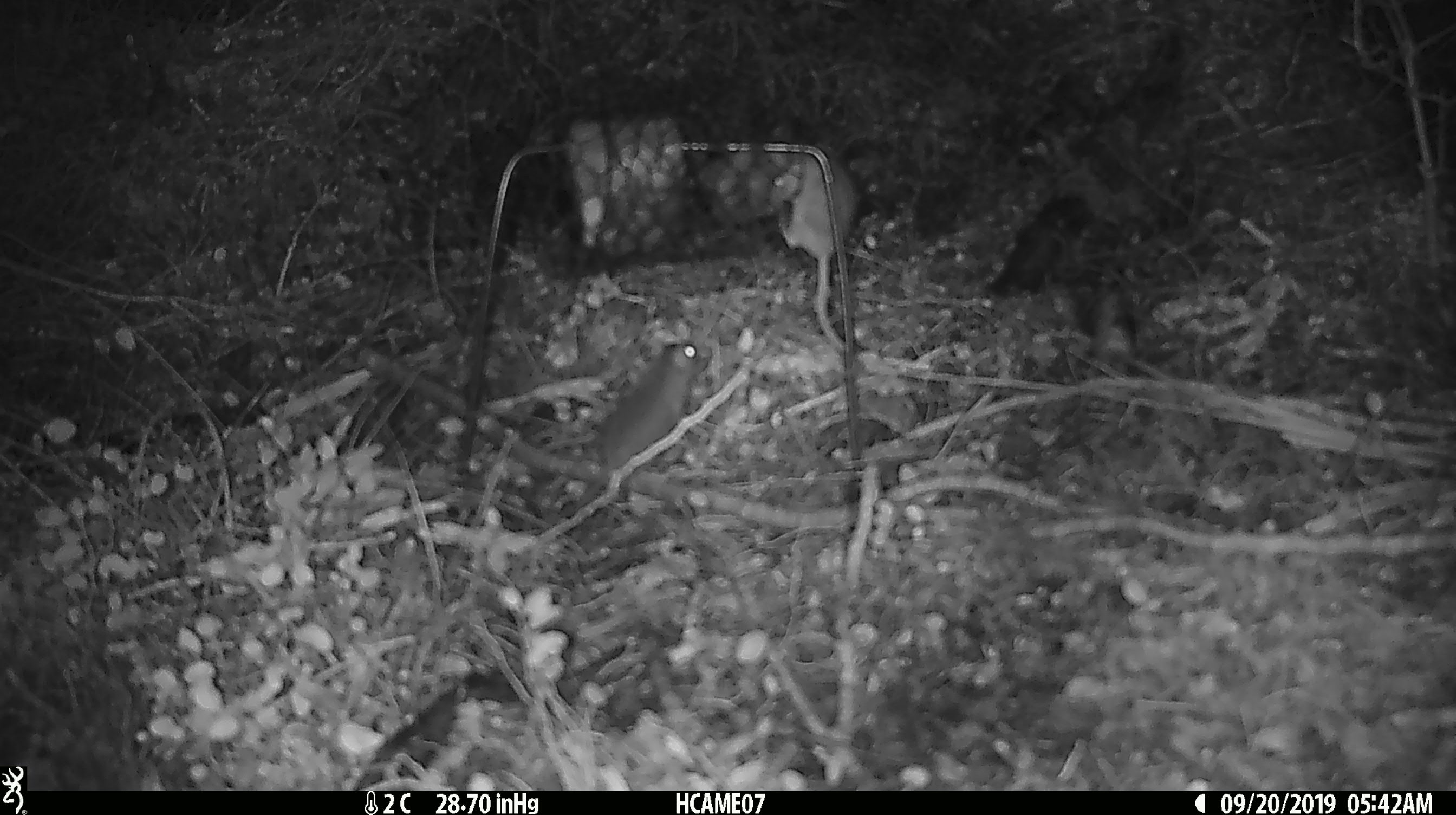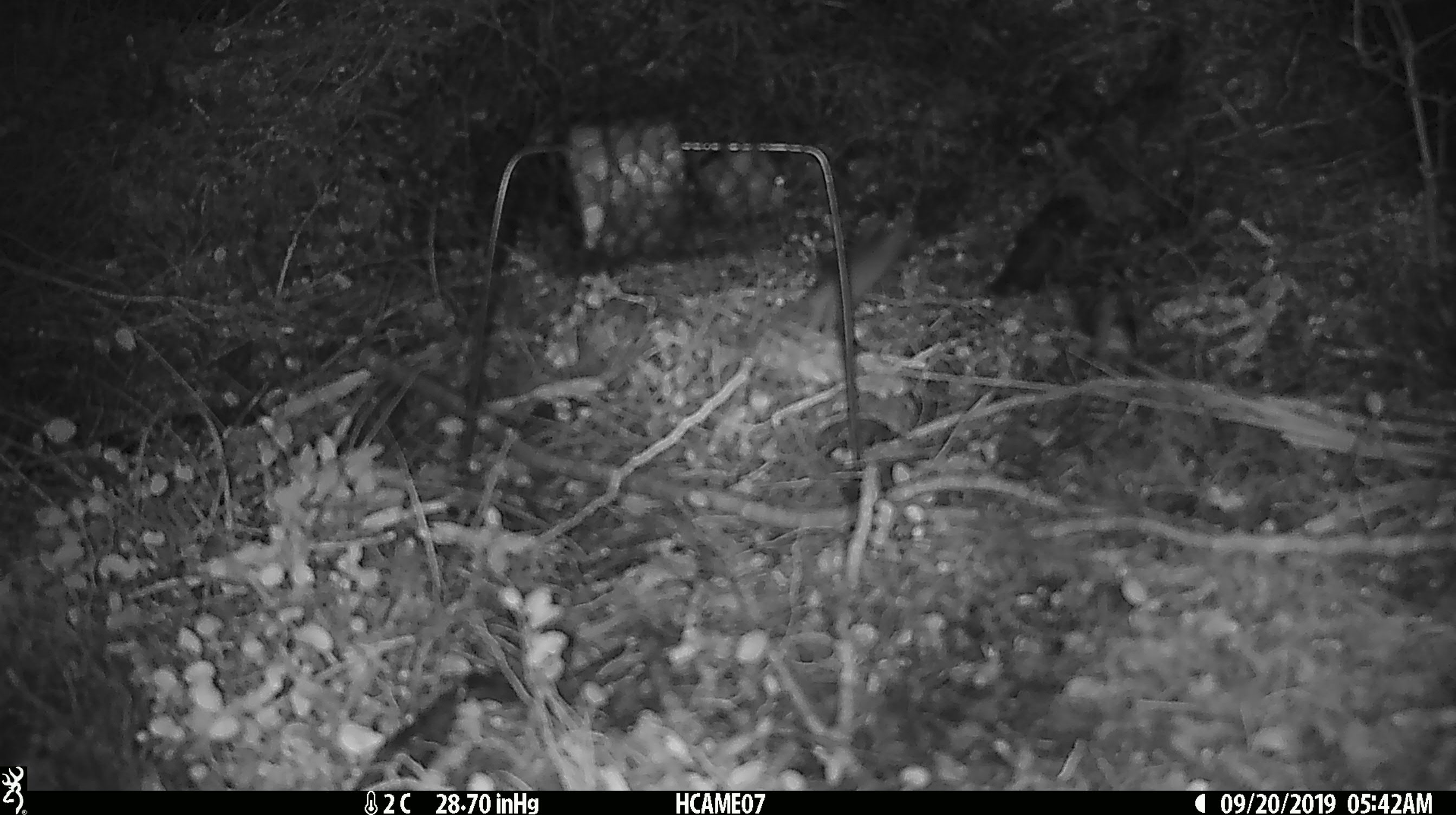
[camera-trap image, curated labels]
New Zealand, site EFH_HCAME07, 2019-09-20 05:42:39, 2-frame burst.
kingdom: Animalia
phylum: Chordata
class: Mammalia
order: Rodentia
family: Muridae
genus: Mus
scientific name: Mus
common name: mouse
Mouse (Mus).